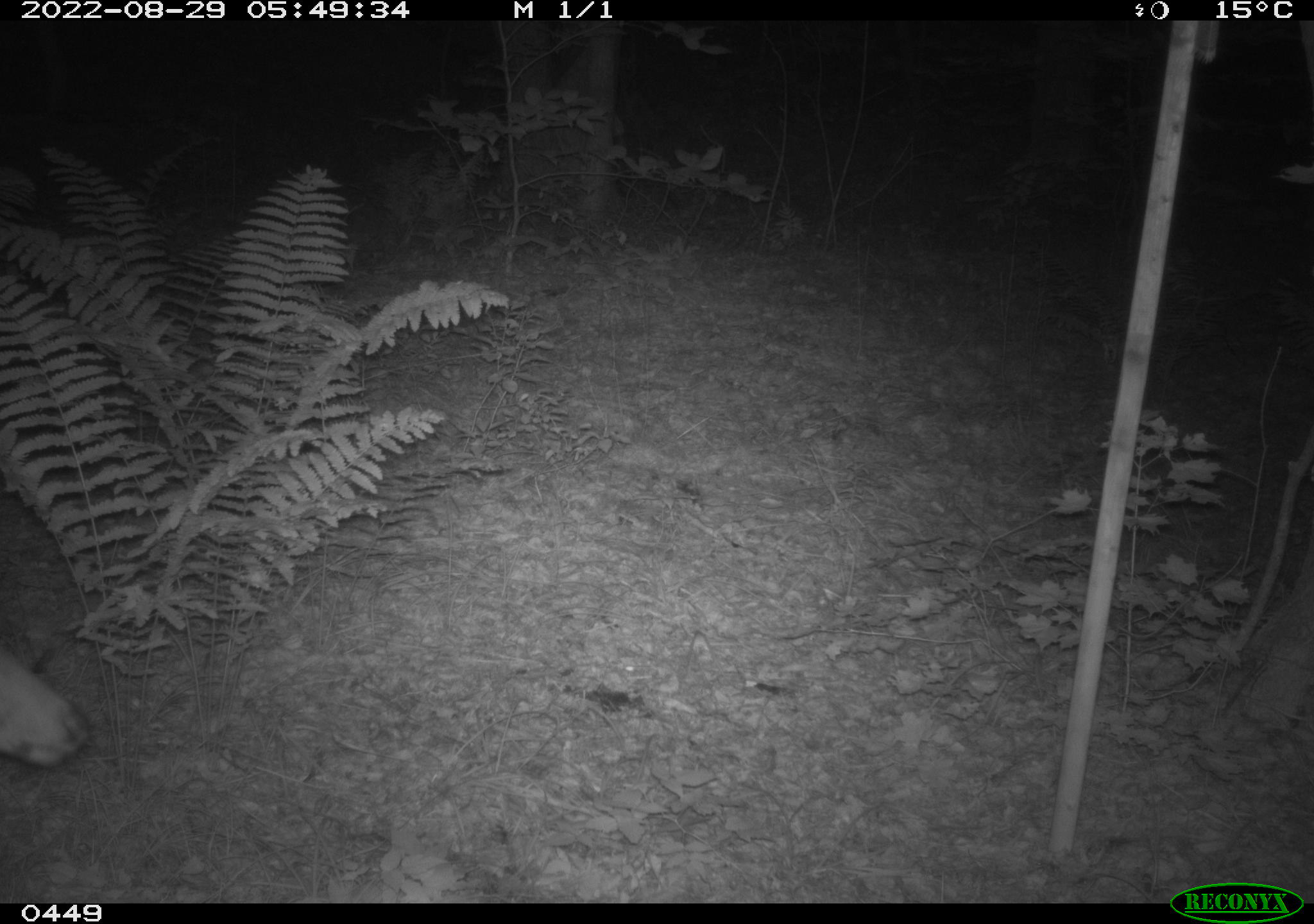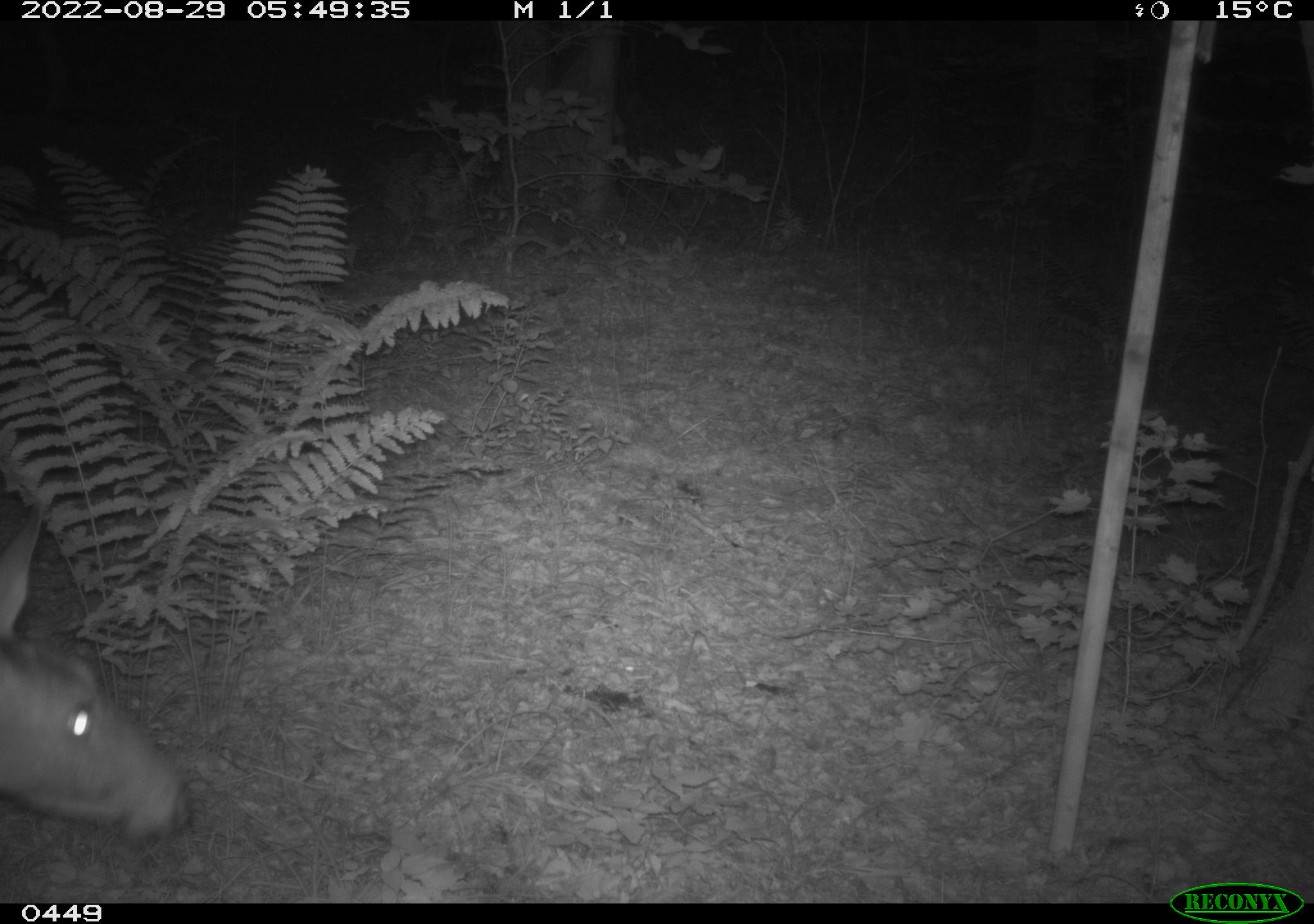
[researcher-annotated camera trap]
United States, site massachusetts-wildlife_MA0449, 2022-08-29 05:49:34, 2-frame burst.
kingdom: Animalia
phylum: Chordata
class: Mammalia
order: Artiodactyla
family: Cervidae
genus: Odocoileus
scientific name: Odocoileus virginianus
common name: white-tailed deer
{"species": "white-tailed deer (Odocoileus virginianus)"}